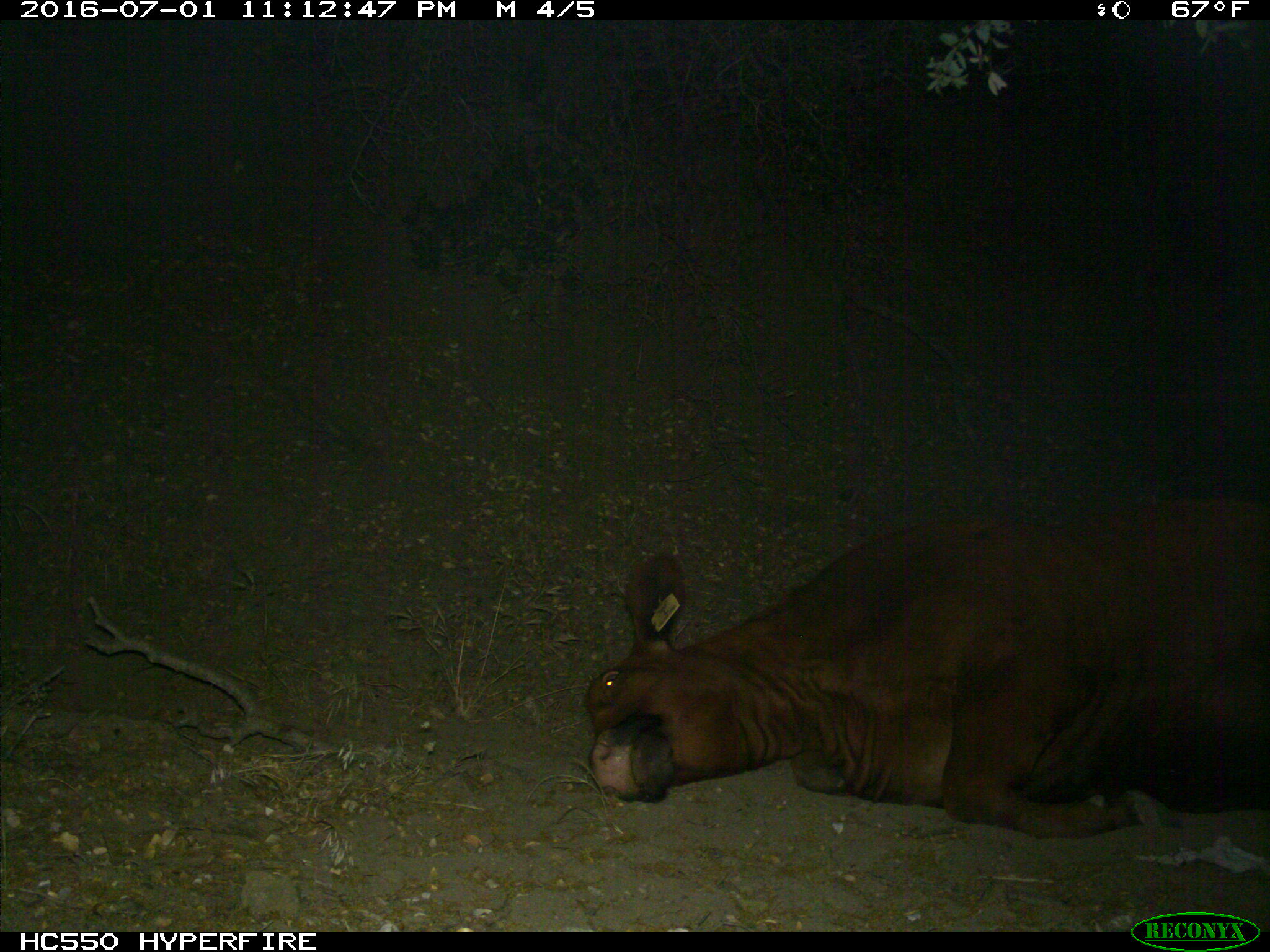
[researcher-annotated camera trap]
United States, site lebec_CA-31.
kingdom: Animalia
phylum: Chordata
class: Mammalia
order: Artiodactyla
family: Bovidae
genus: Bos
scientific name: Bos taurus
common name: domestic cow